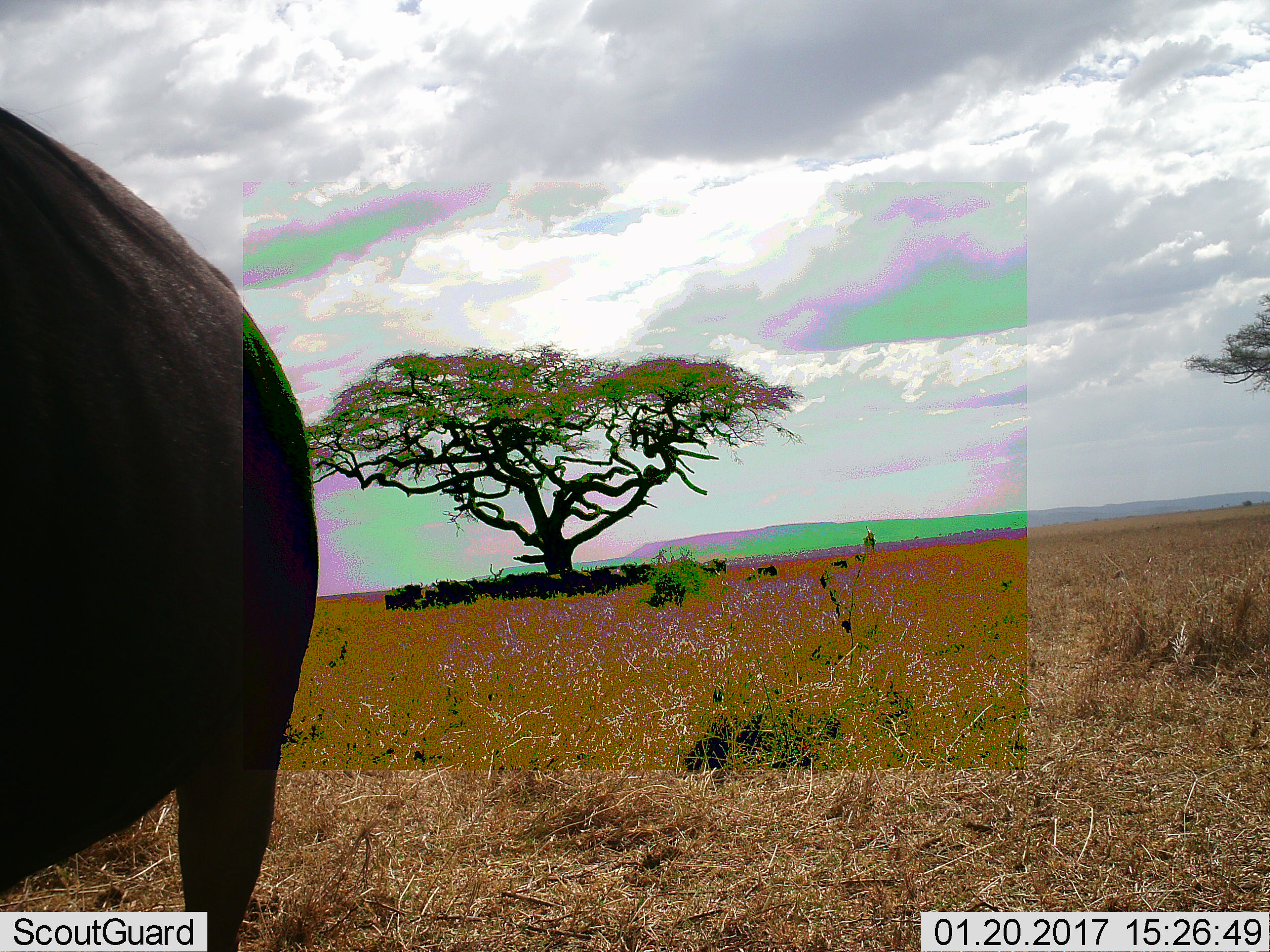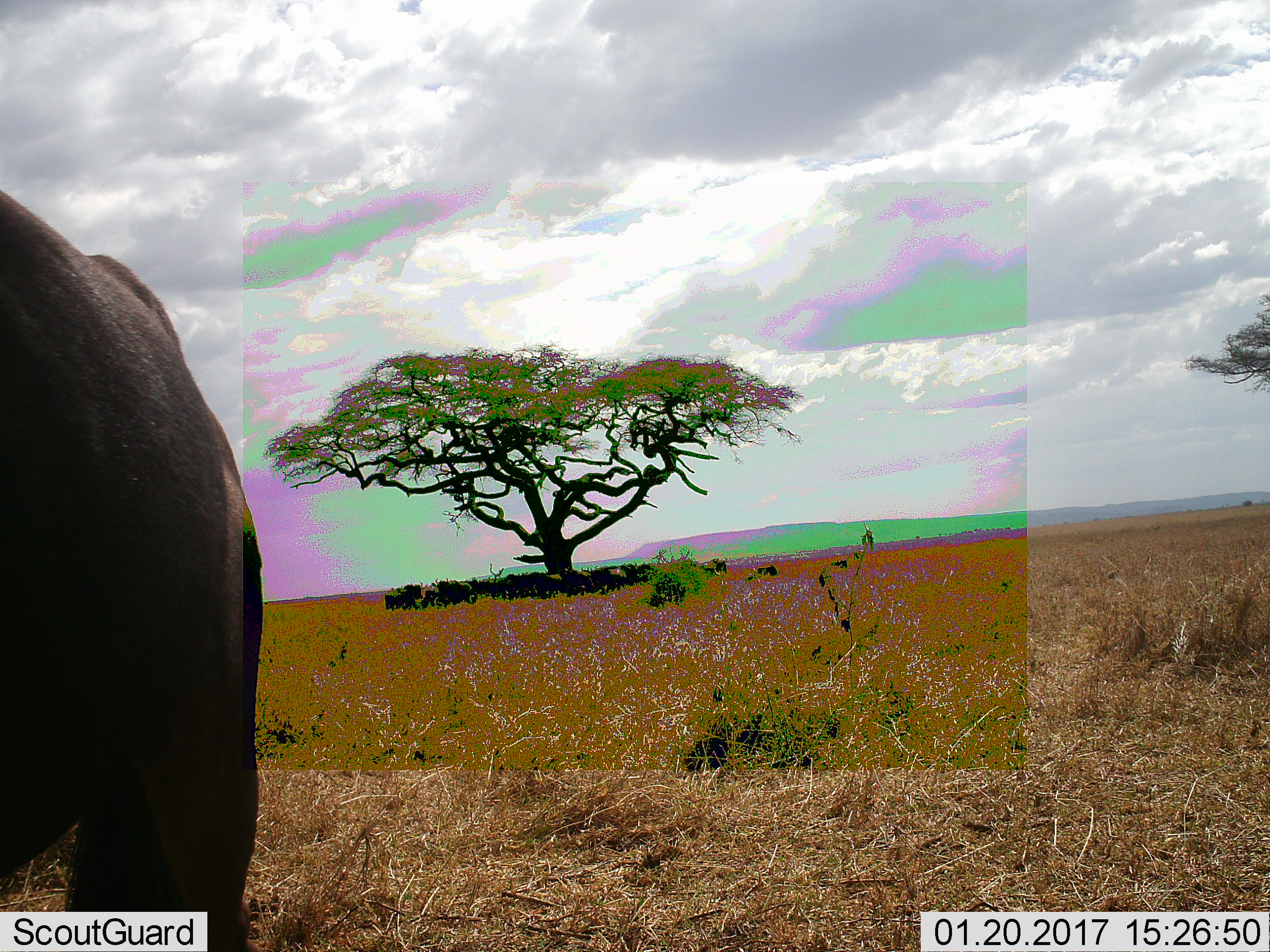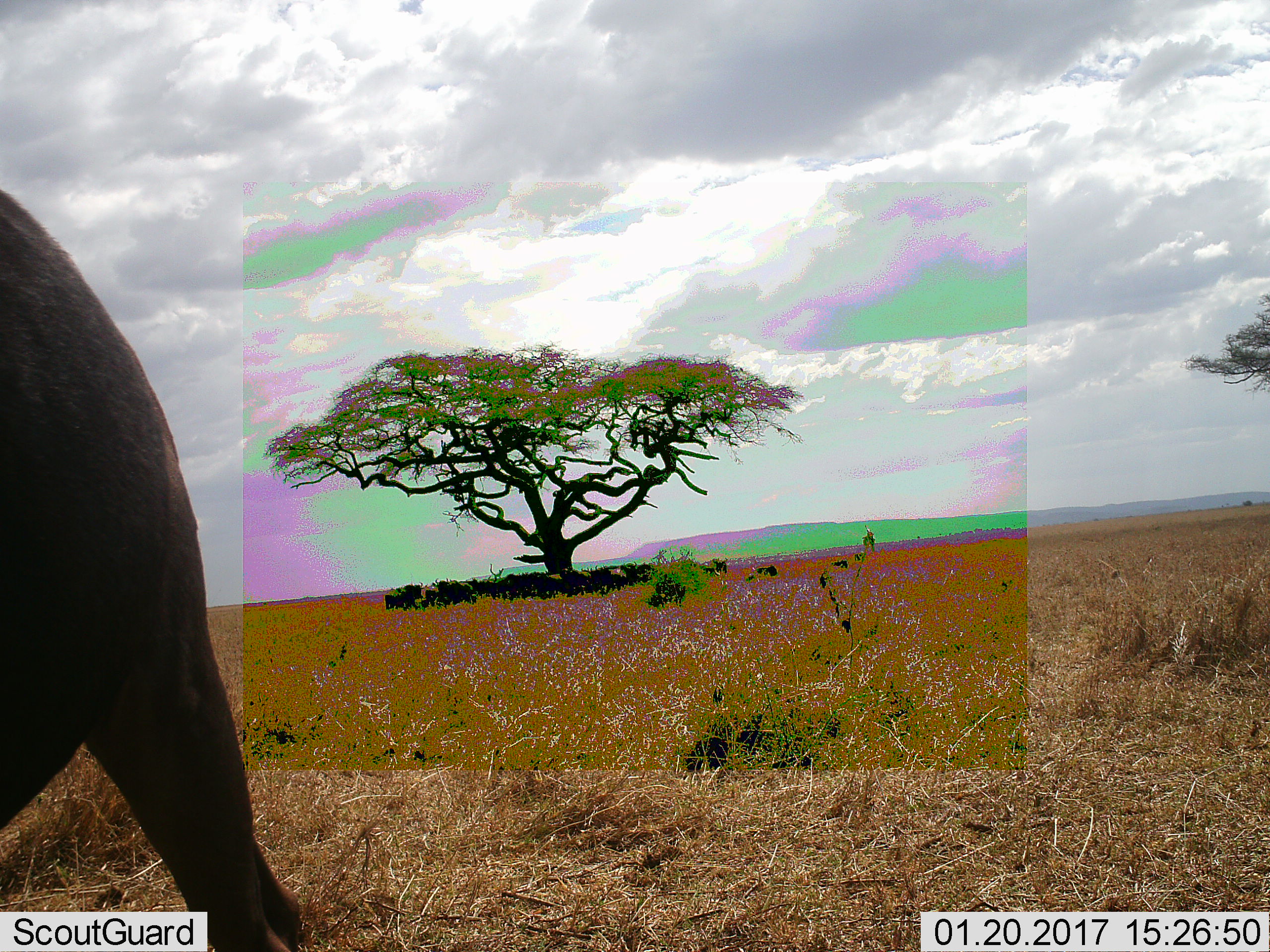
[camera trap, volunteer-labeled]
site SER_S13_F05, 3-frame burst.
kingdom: Animalia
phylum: Chordata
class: Mammalia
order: Artiodactyla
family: Bovidae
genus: Connochaetes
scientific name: Connochaetes taurinus taurinus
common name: blue wildebeest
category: wildebeestblue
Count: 11-50.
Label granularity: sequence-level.